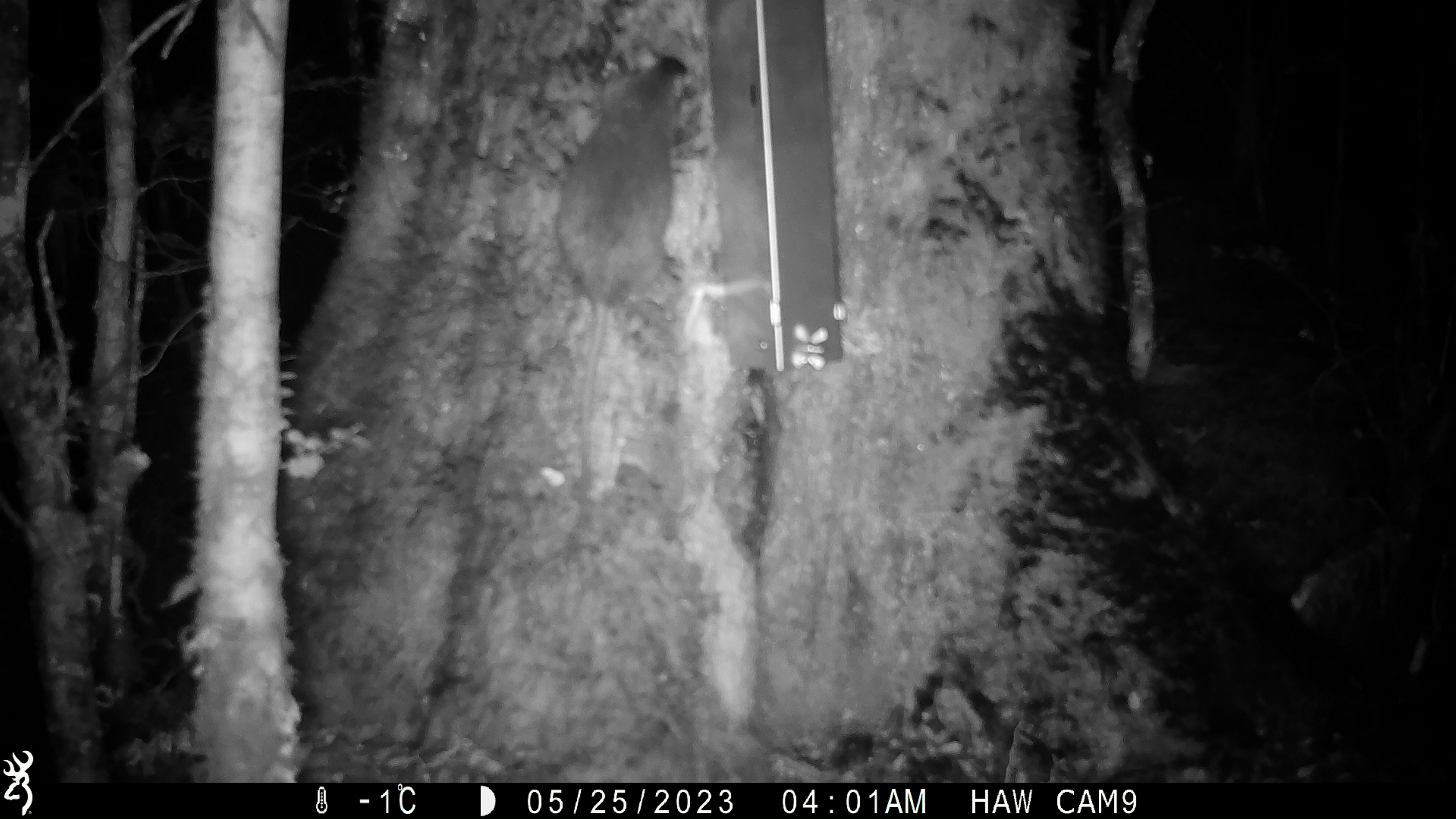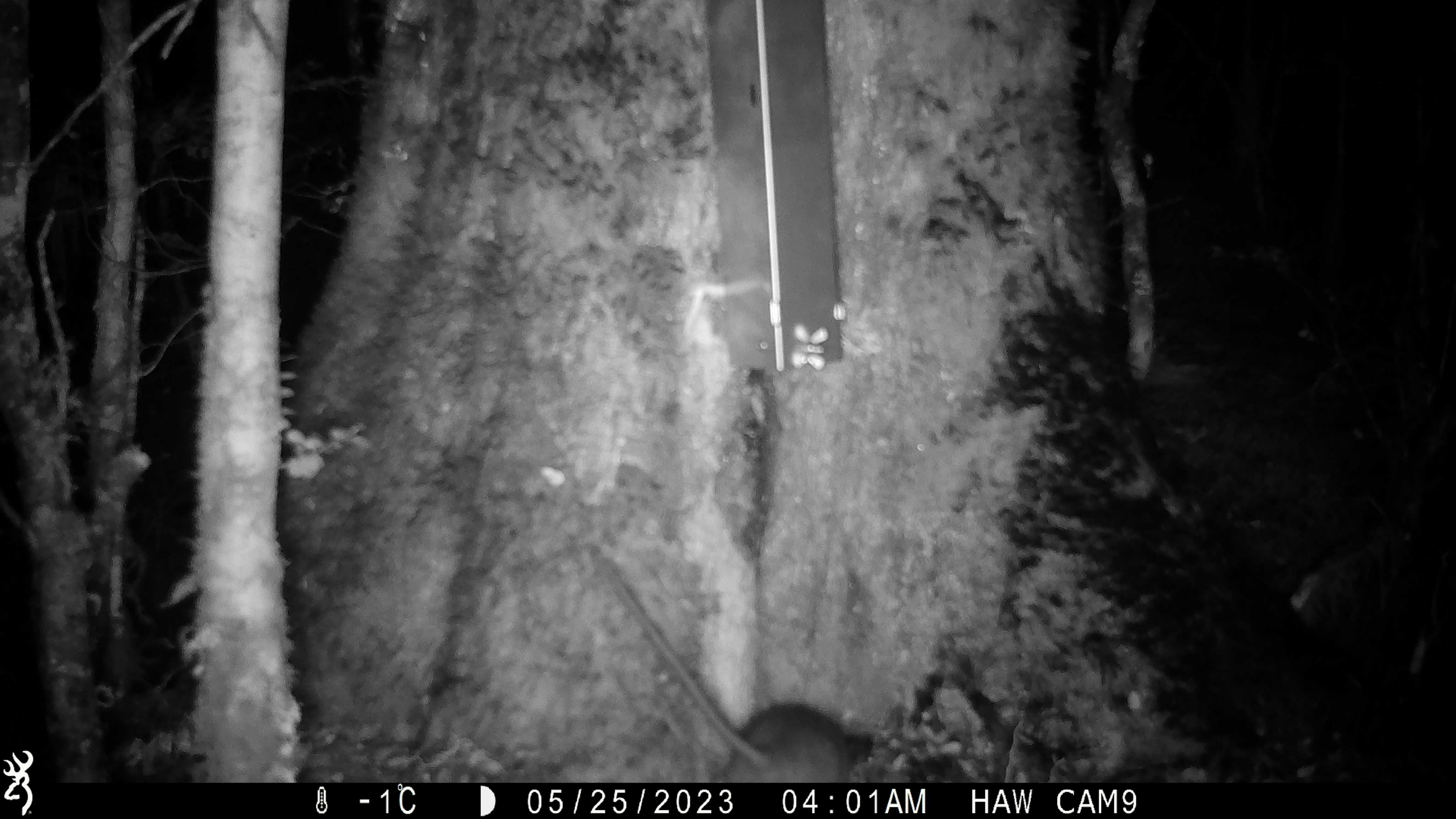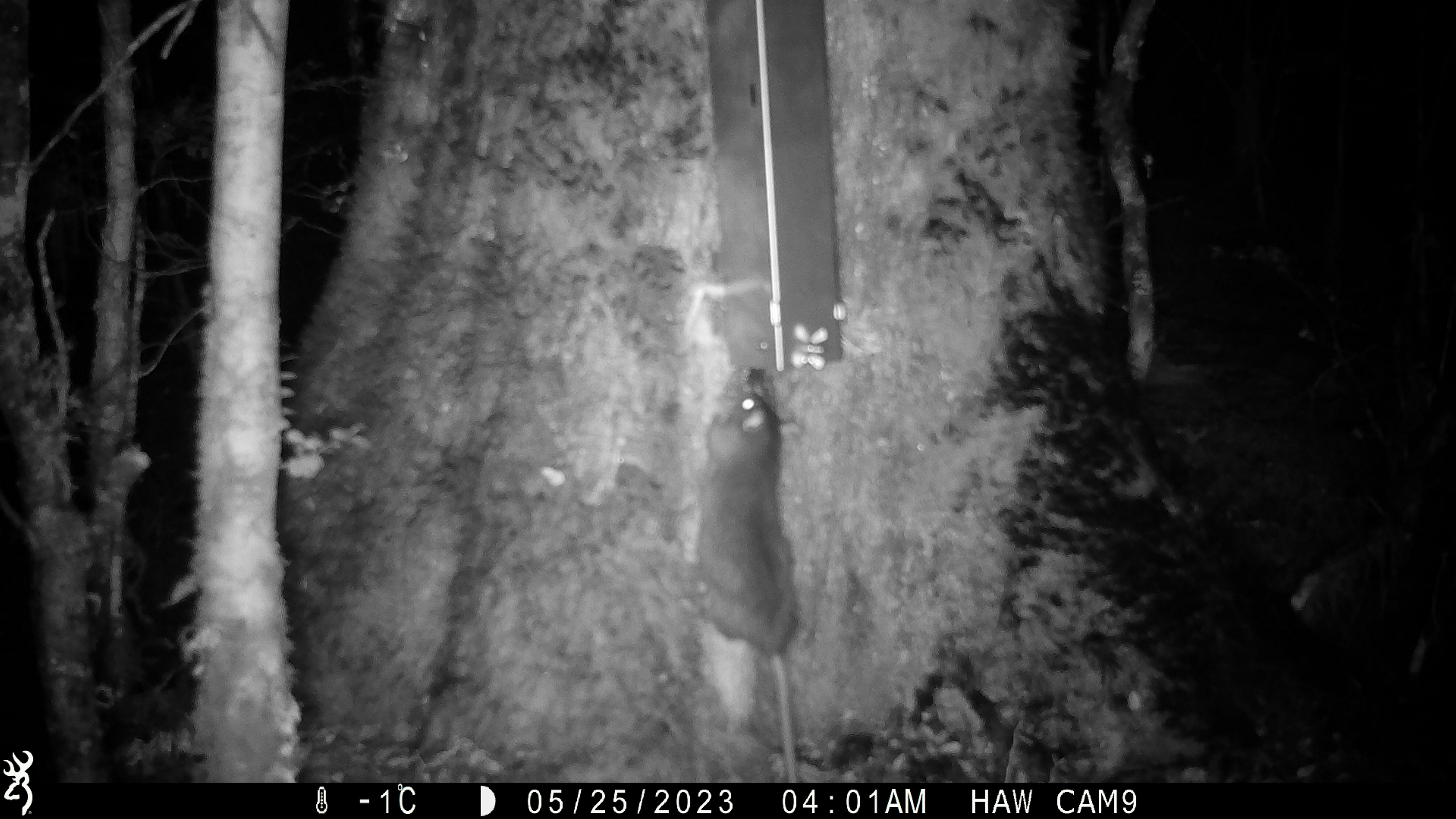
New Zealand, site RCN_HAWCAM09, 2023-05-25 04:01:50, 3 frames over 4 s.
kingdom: Animalia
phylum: Chordata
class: Mammalia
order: Rodentia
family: Muridae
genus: Rattus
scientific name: Rattus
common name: rat